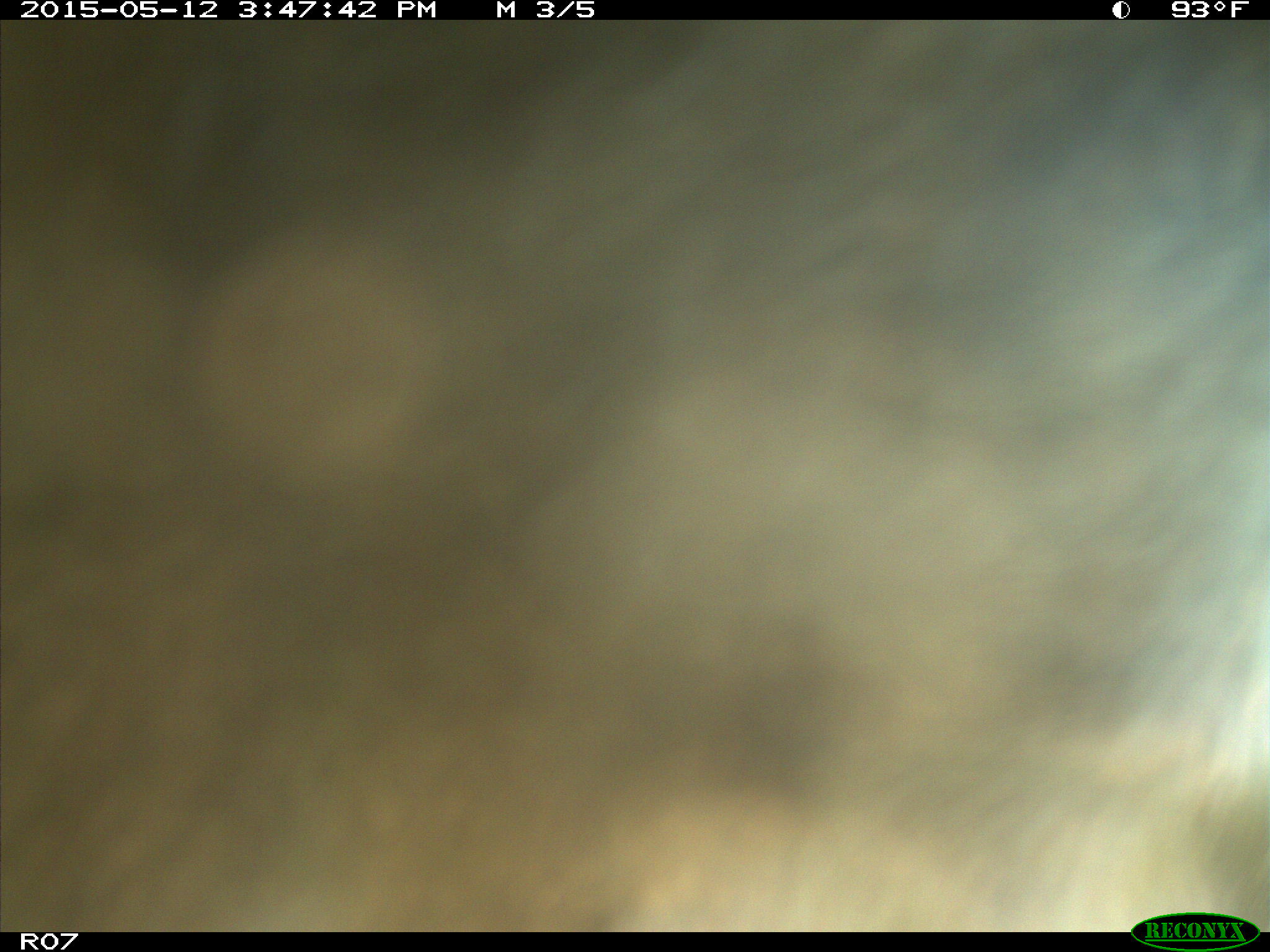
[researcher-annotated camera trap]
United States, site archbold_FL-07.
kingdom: Animalia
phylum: Chordata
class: Mammalia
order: Artiodactyla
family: Bovidae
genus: Bos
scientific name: Bos taurus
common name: domestic cow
Bos taurus (domestic cow).